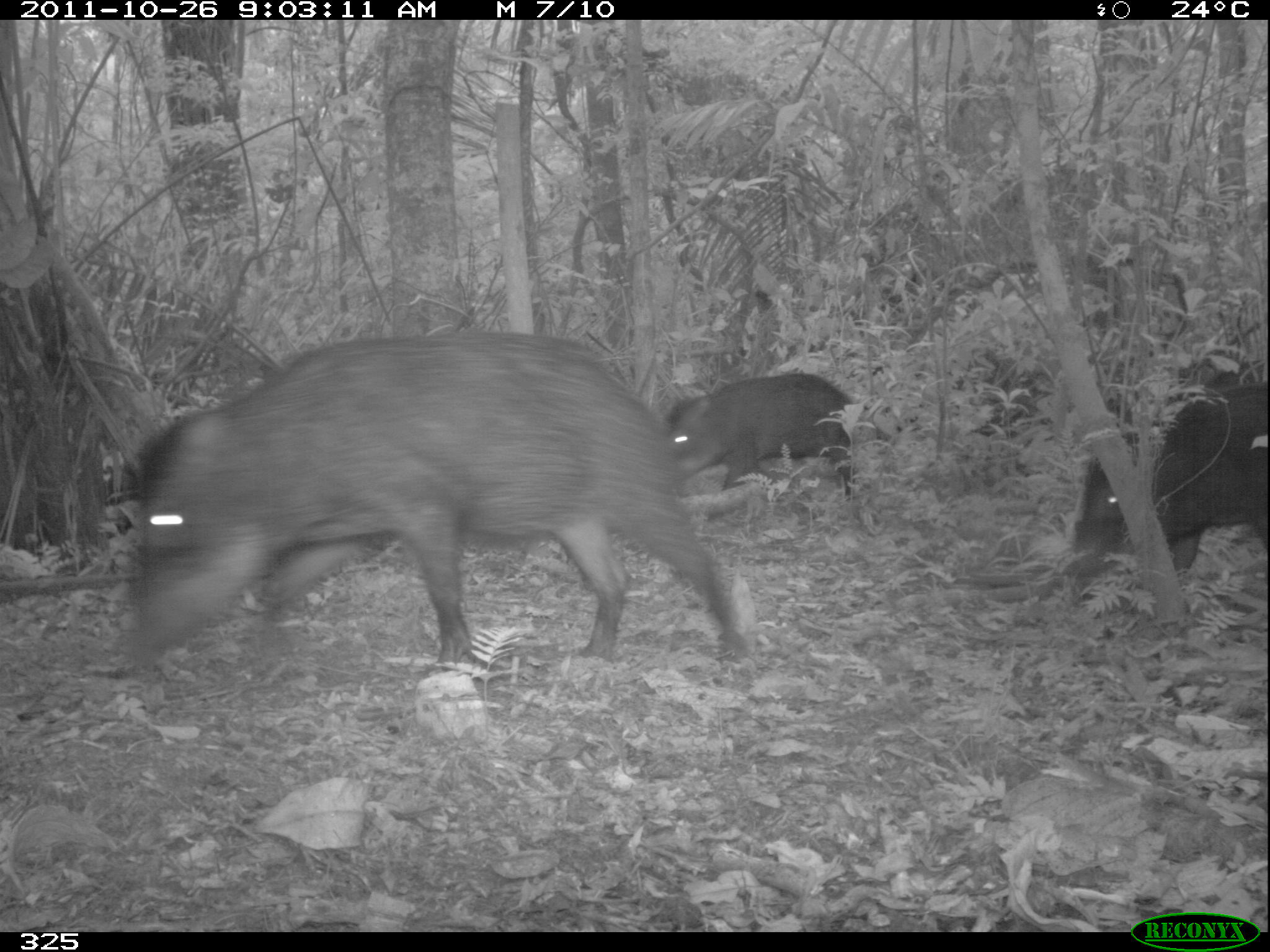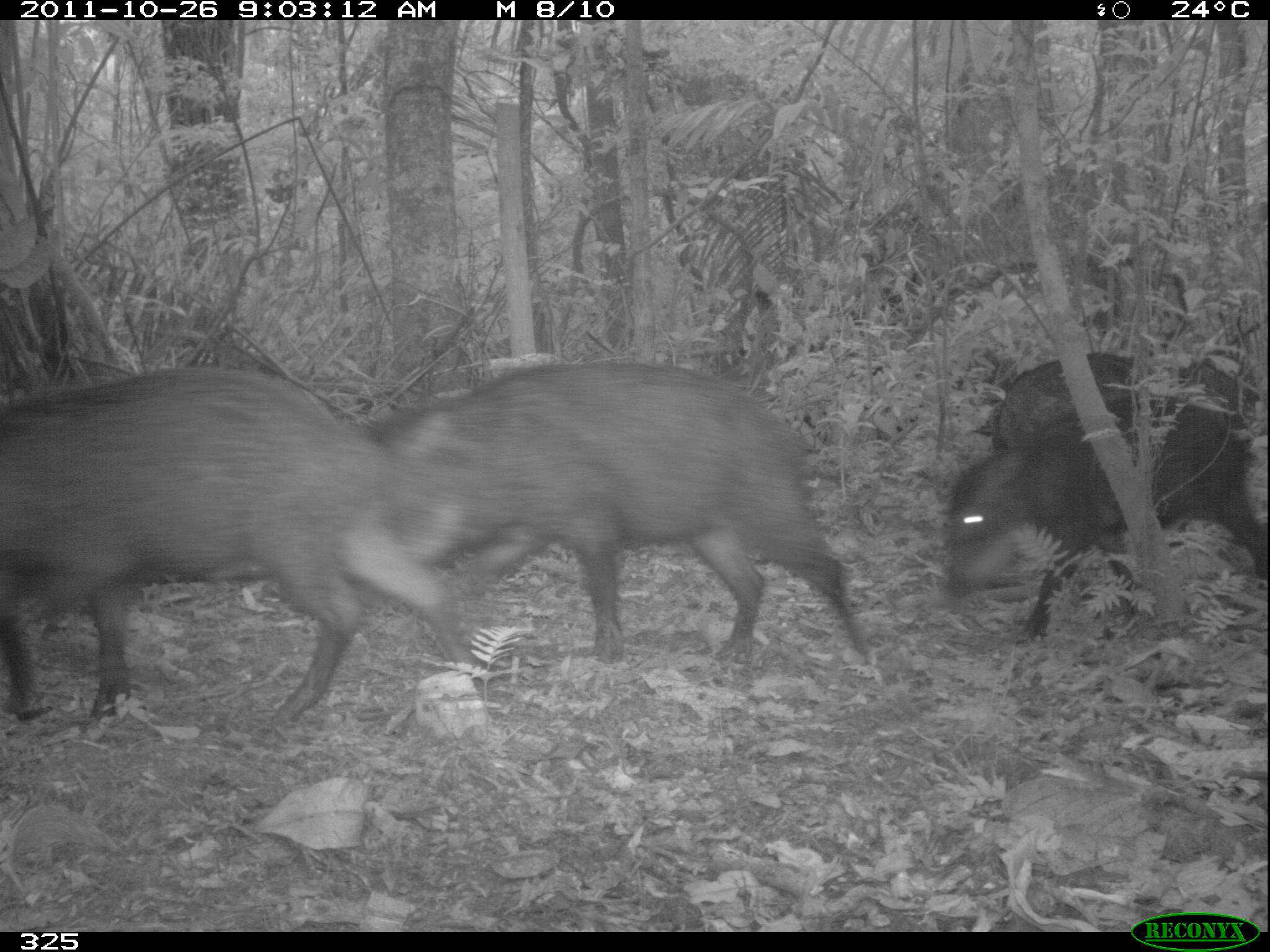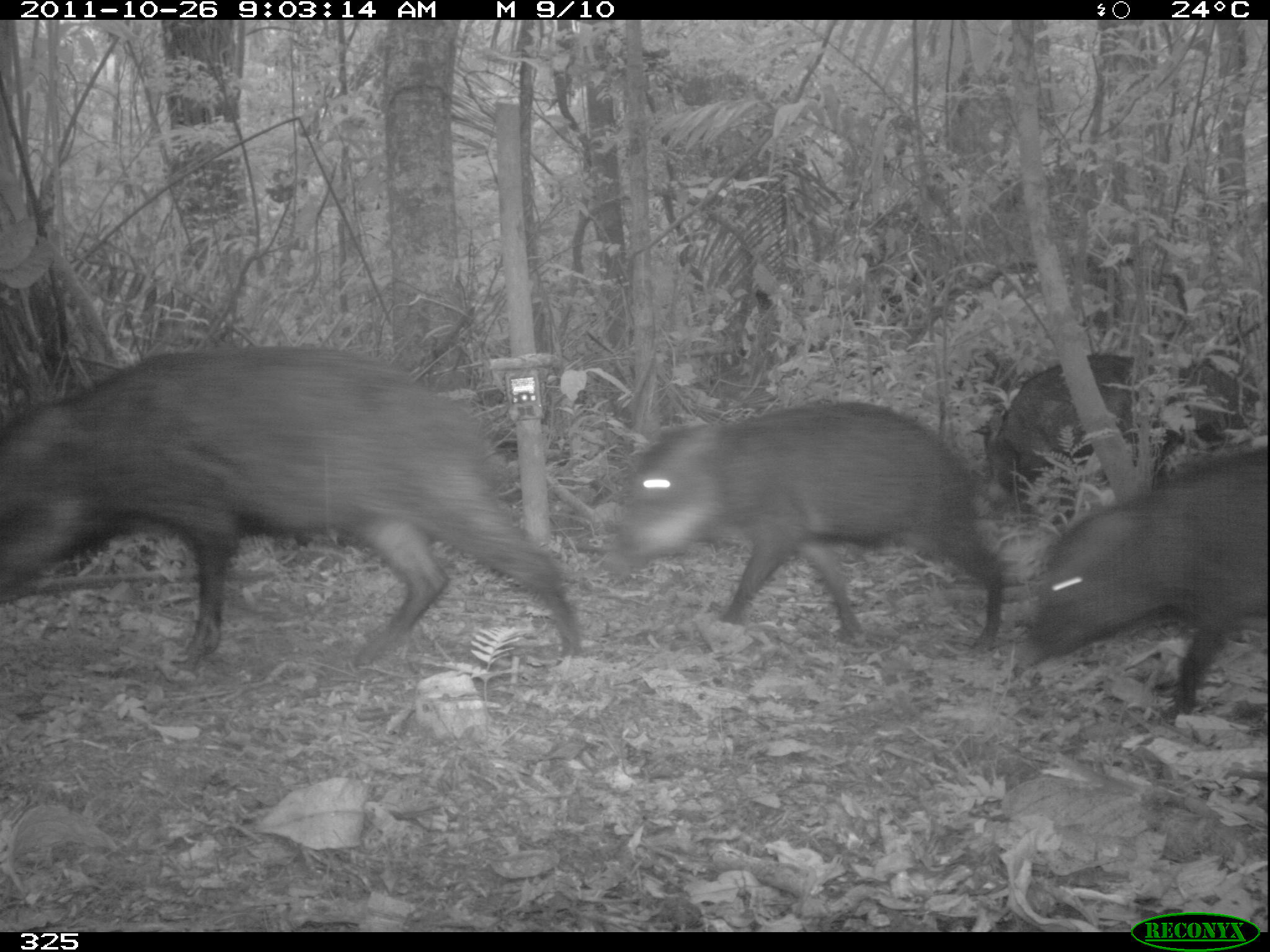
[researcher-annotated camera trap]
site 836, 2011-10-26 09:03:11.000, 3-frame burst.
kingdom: Animalia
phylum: Chordata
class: Mammalia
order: Artiodactyla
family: Tayassuidae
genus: Tayassu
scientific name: Tayassu pecari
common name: white-lipped peccary